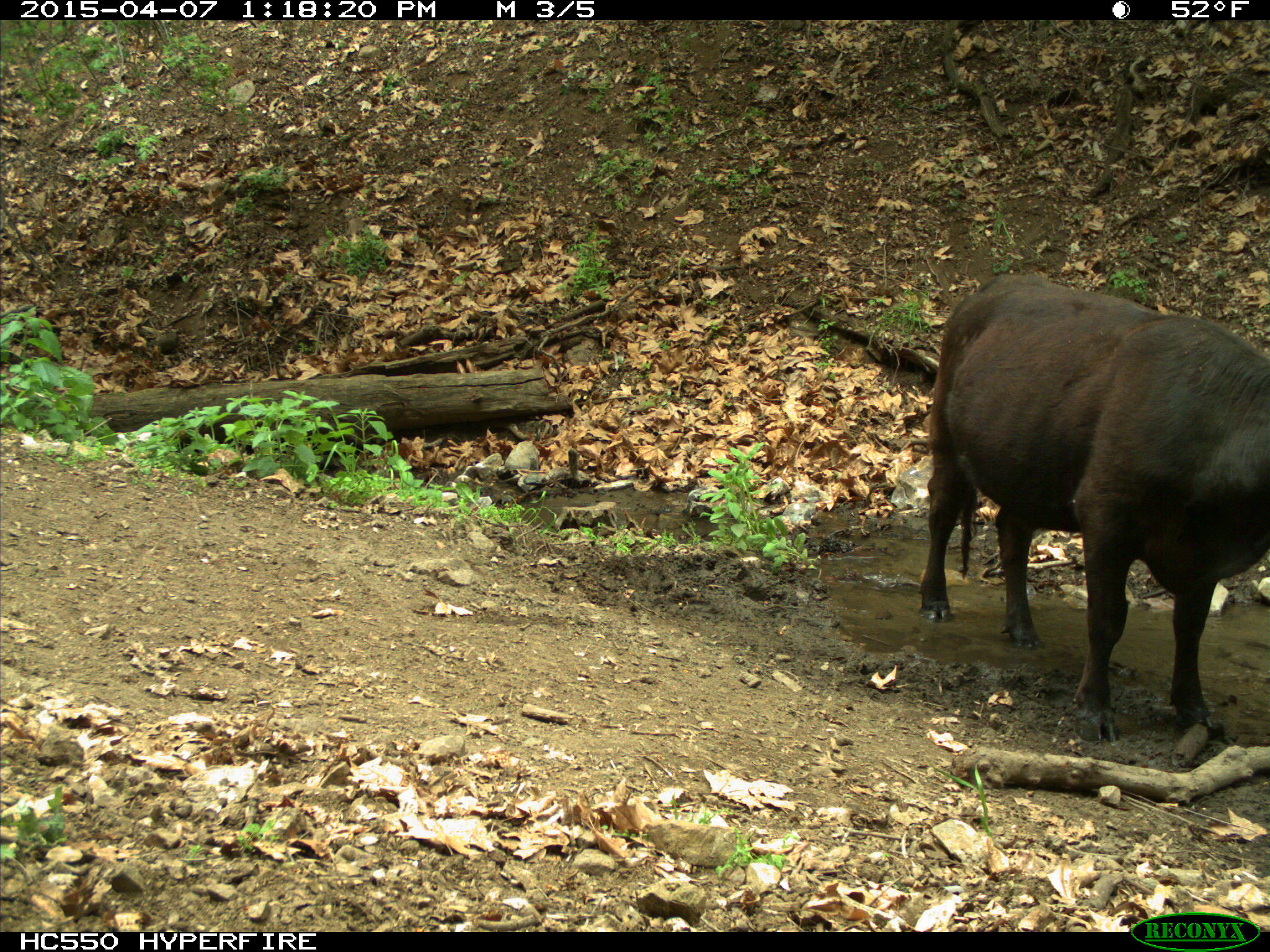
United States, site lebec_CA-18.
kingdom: Animalia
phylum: Chordata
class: Mammalia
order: Artiodactyla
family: Bovidae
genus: Bos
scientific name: Bos taurus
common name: domestic cow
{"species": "Bos taurus (domestic cow)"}